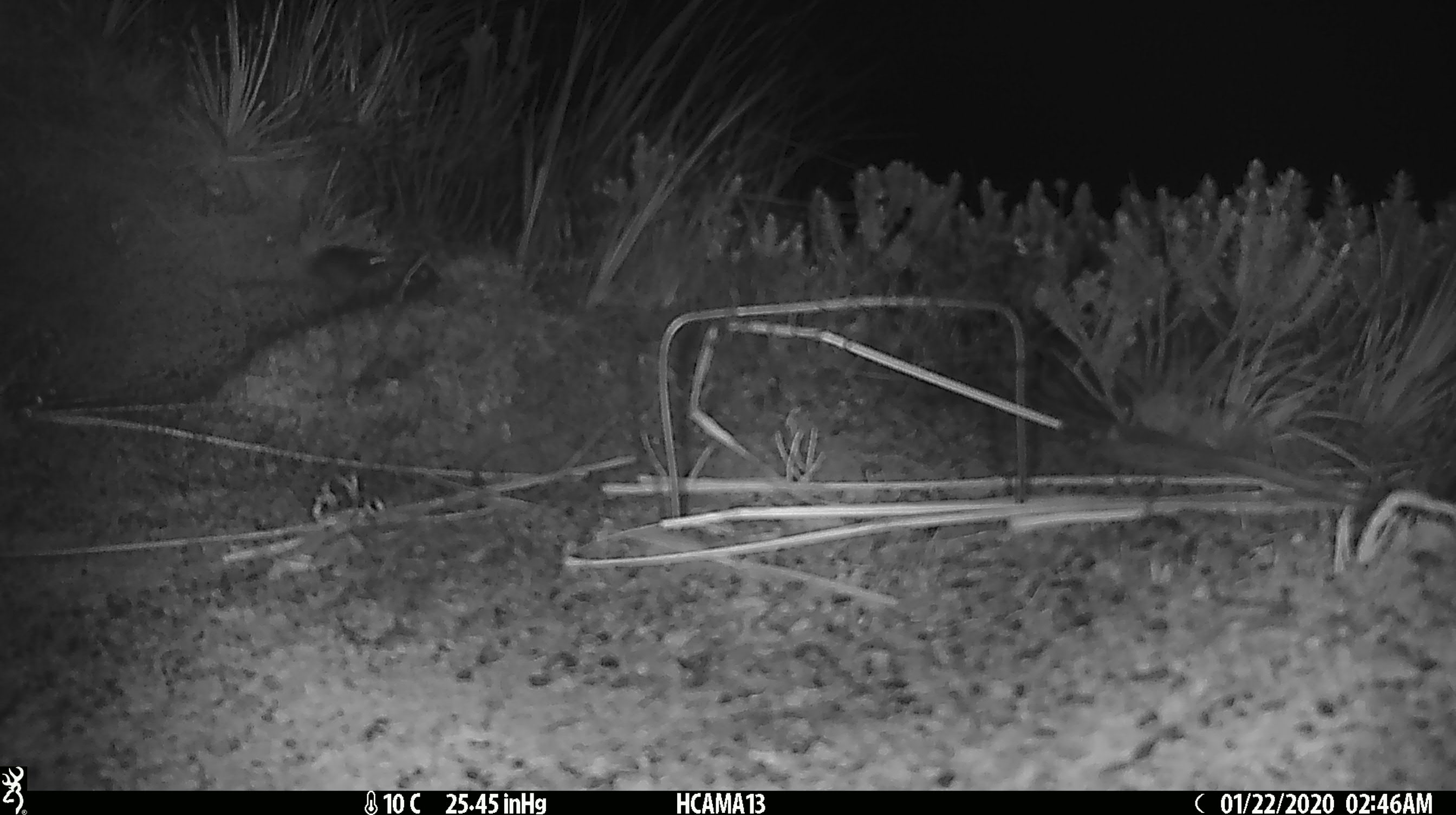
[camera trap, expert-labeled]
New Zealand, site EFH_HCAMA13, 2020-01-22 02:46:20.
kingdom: Animalia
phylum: Chordata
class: Mammalia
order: Rodentia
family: Muridae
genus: Mus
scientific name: Mus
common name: mouse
Mouse (Mus).